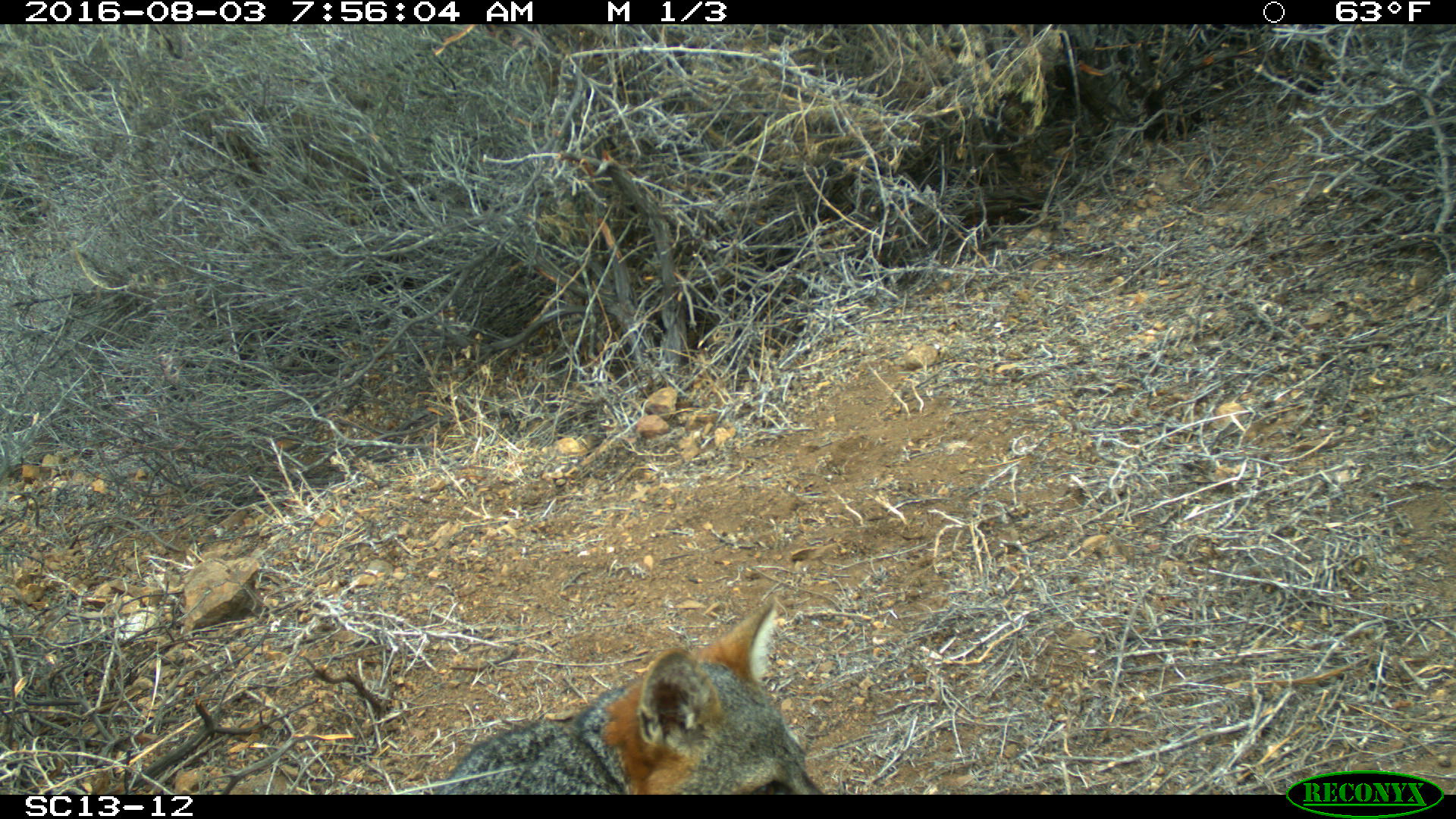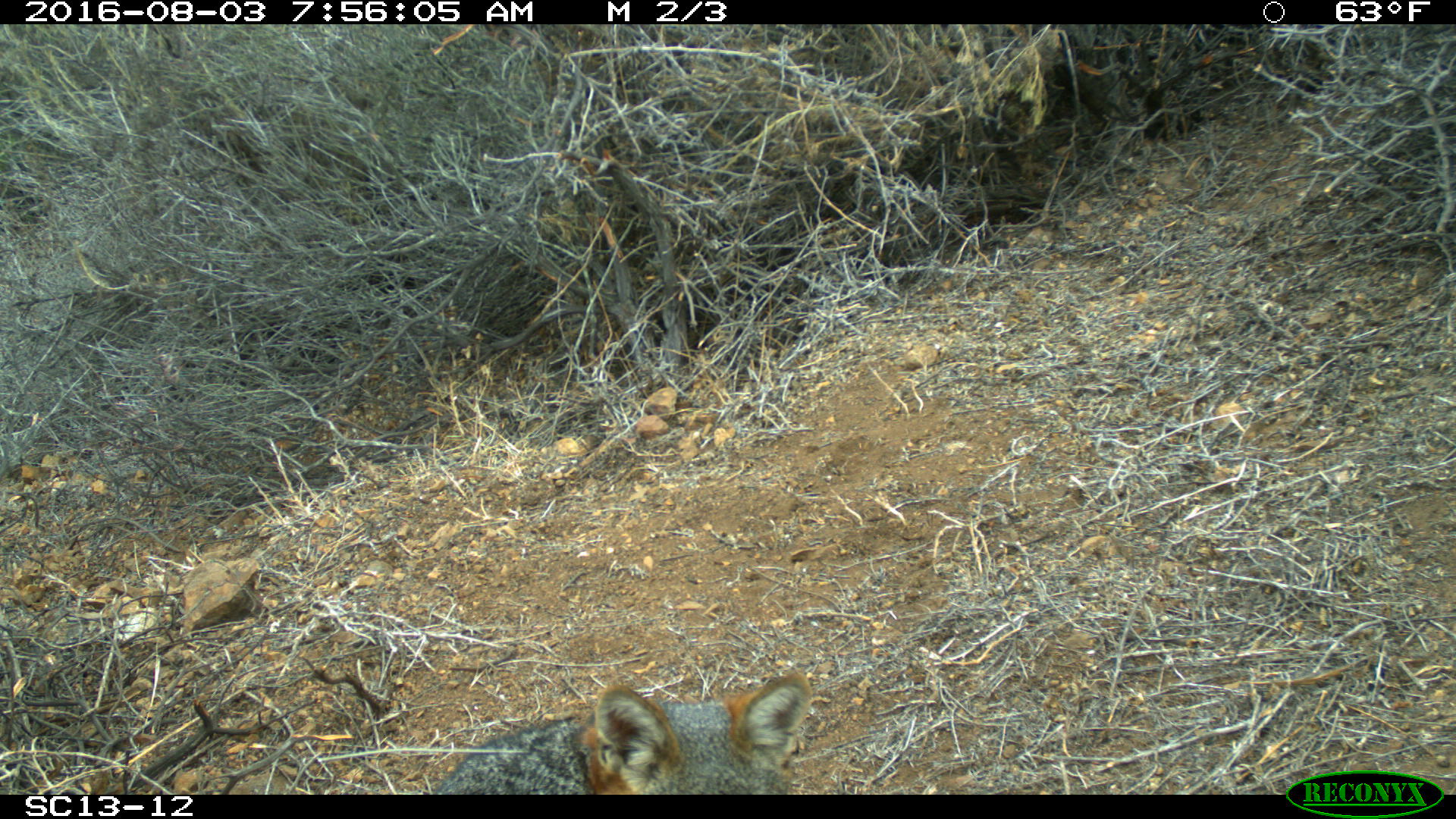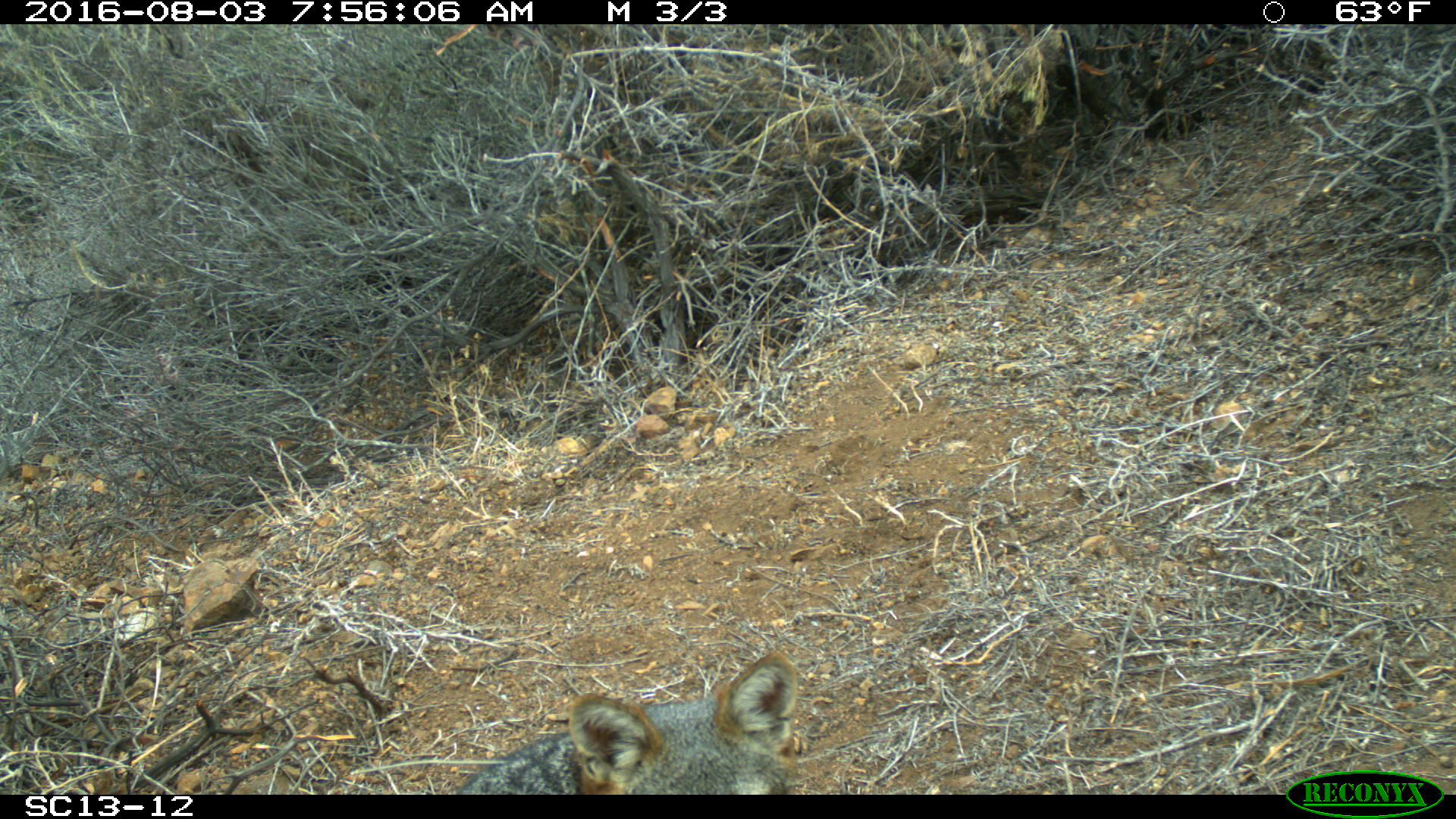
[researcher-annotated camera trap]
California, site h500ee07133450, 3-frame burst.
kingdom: Animalia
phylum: Chordata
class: Mammalia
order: Carnivora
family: Canidae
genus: Urocyon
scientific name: Urocyon littoralis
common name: island fox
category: fox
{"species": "fox (island fox) (Urocyon littoralis)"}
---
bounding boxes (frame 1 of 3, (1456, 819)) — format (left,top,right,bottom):
fox: (435,596,821,794)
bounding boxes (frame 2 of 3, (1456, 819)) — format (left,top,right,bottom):
fox: (429,668,808,794)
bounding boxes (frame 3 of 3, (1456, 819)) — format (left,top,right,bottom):
fox: (450,651,799,793)